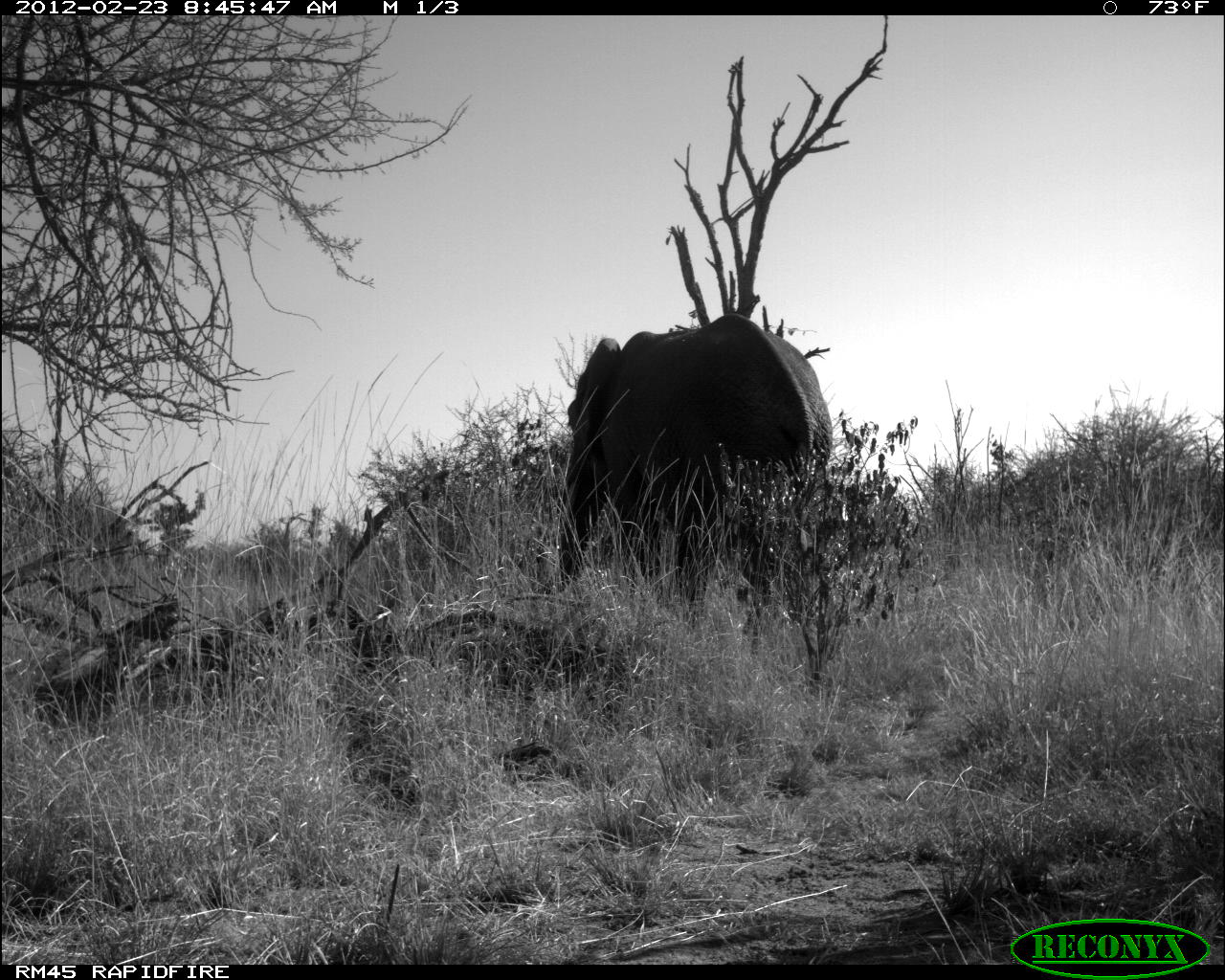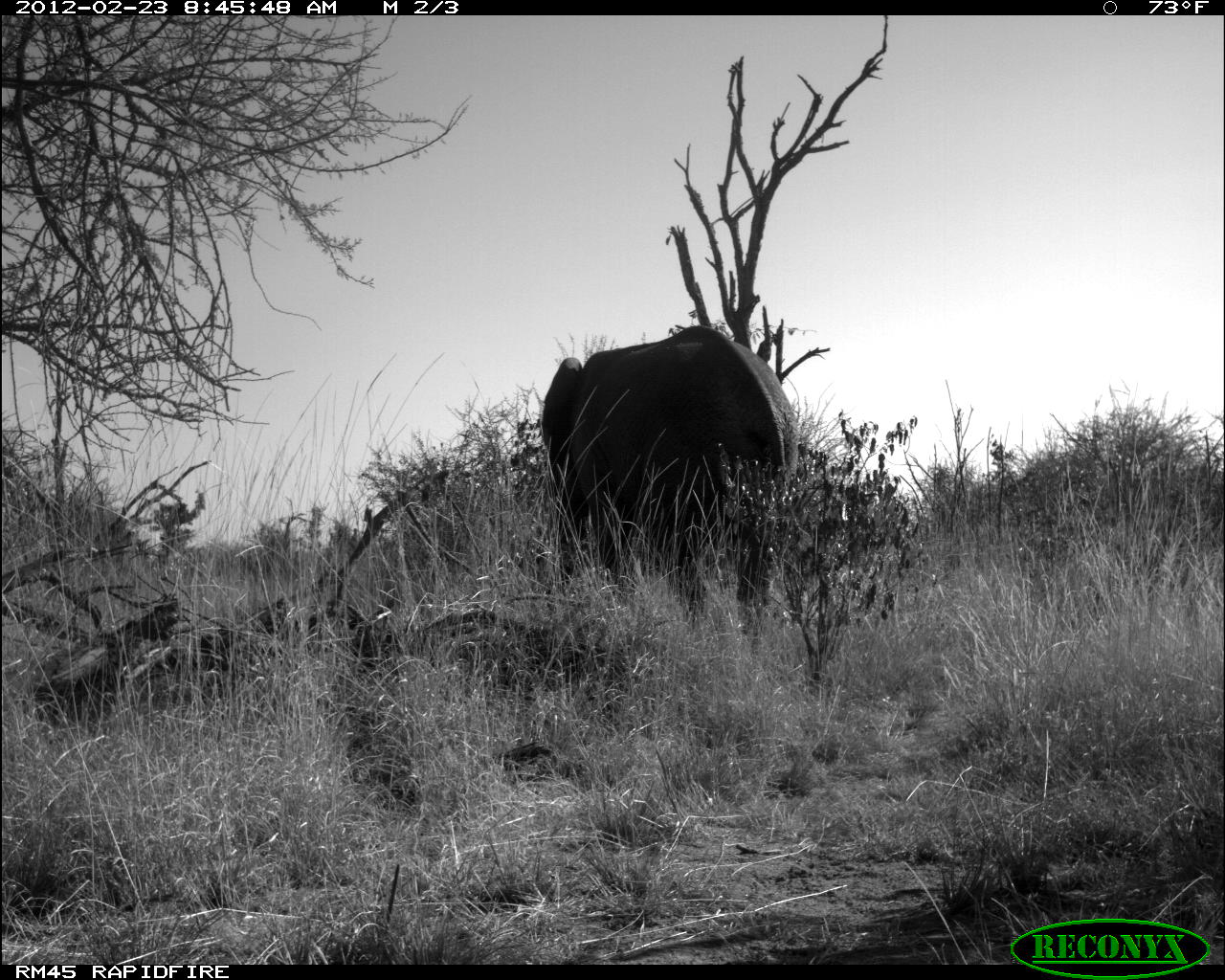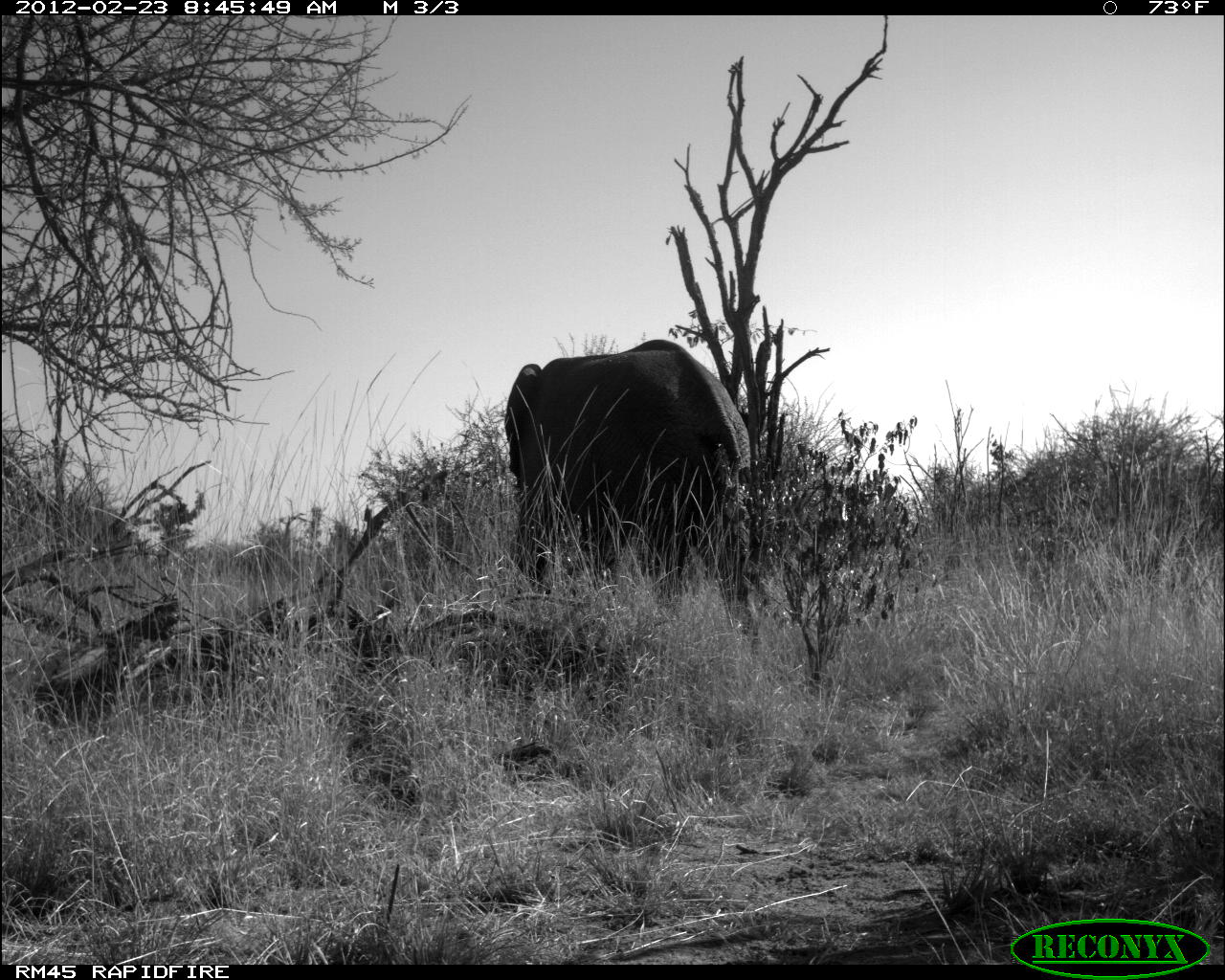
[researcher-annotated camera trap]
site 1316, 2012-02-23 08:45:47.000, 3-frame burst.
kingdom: Animalia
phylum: Chordata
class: Mammalia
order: Proboscidea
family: Elephantidae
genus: Loxodonta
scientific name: Loxodonta africana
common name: african bush elephant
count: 1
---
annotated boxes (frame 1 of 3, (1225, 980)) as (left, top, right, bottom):
loxodonta africana: (556, 312, 840, 692)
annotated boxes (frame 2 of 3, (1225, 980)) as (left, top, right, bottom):
loxodonta africana: (540, 325, 798, 645)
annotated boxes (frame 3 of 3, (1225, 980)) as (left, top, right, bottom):
loxodonta africana: (503, 338, 759, 656)